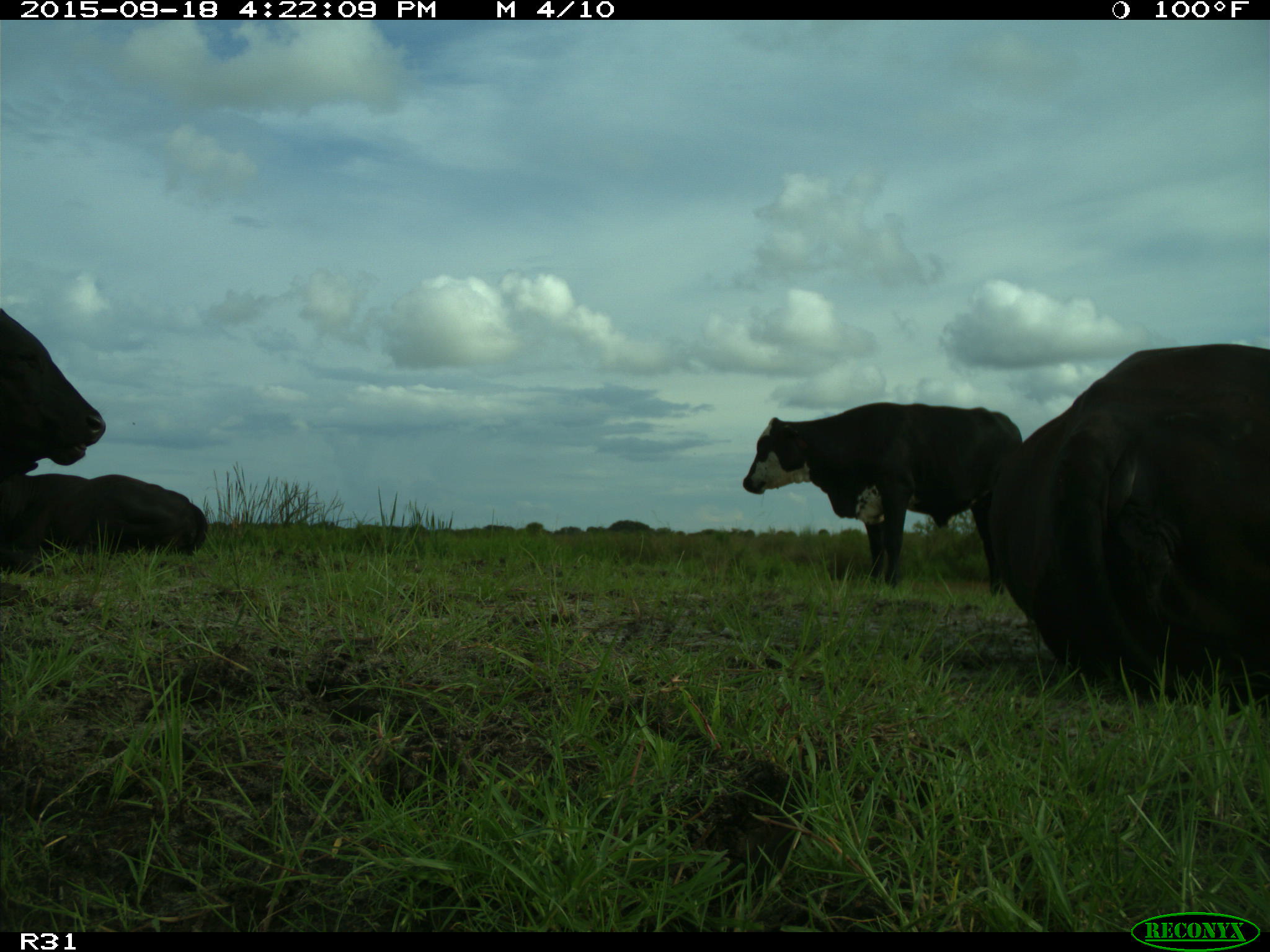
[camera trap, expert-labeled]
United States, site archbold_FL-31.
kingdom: Animalia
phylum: Chordata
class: Mammalia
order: Artiodactyla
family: Bovidae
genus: Bos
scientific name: Bos taurus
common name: domestic cow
Bos taurus (domestic cow).